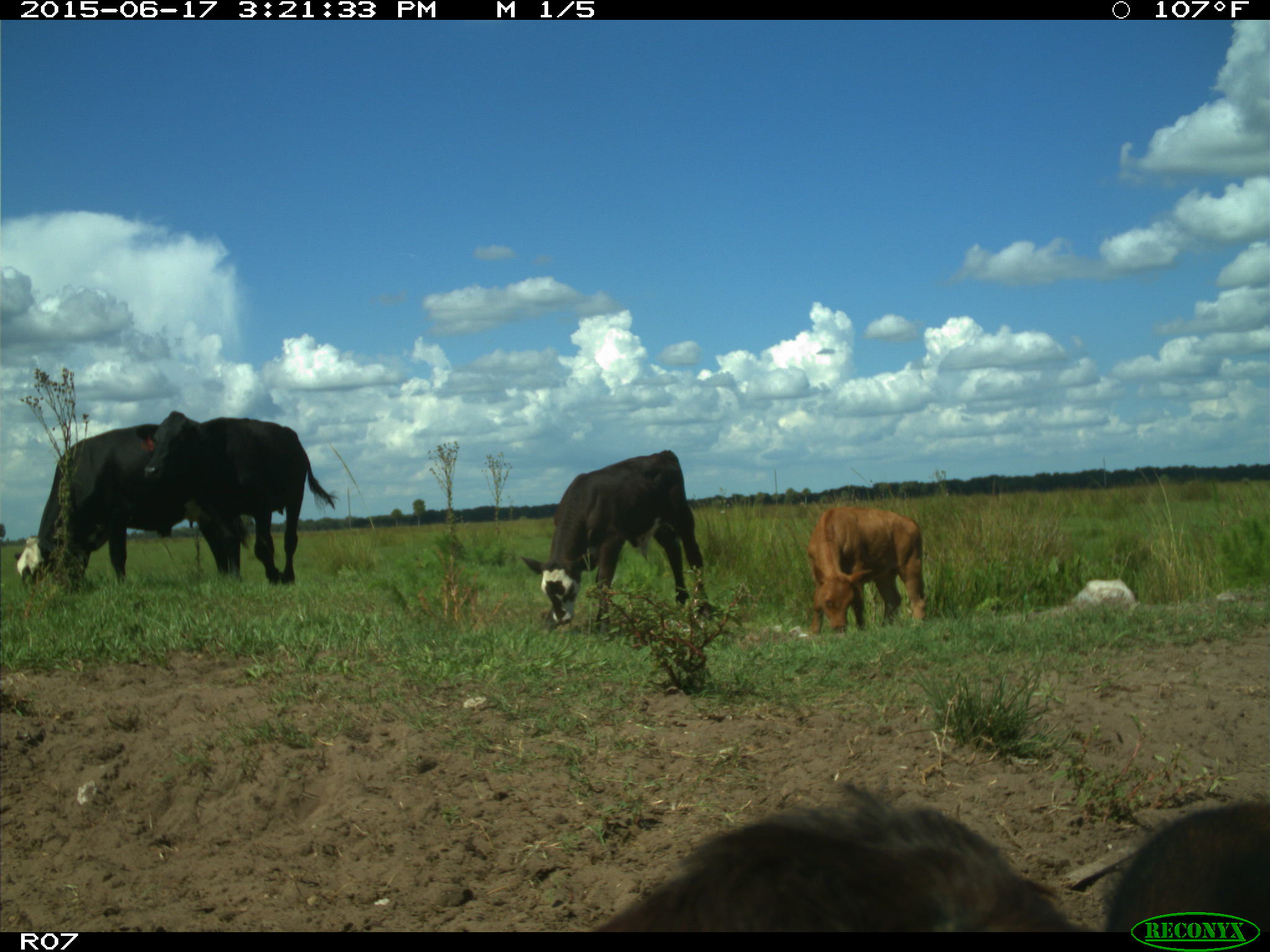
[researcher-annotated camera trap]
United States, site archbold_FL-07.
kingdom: Animalia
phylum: Chordata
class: Mammalia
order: Artiodactyla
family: Bovidae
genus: Bos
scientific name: Bos taurus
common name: domestic cow